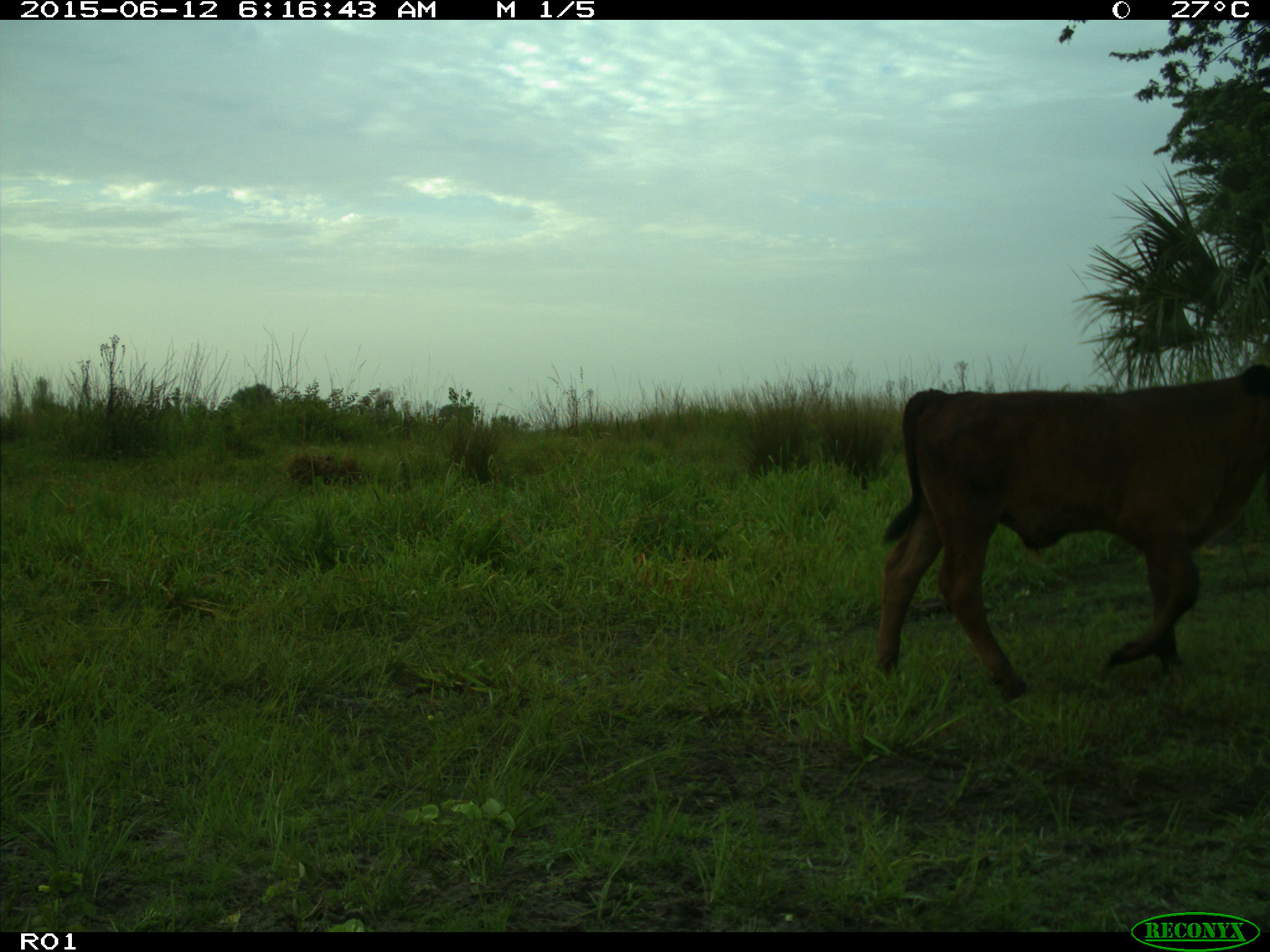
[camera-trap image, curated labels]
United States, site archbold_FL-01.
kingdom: Animalia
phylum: Chordata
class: Mammalia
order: Artiodactyla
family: Bovidae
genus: Bos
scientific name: Bos taurus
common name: domestic cow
Bos taurus (domestic cow).